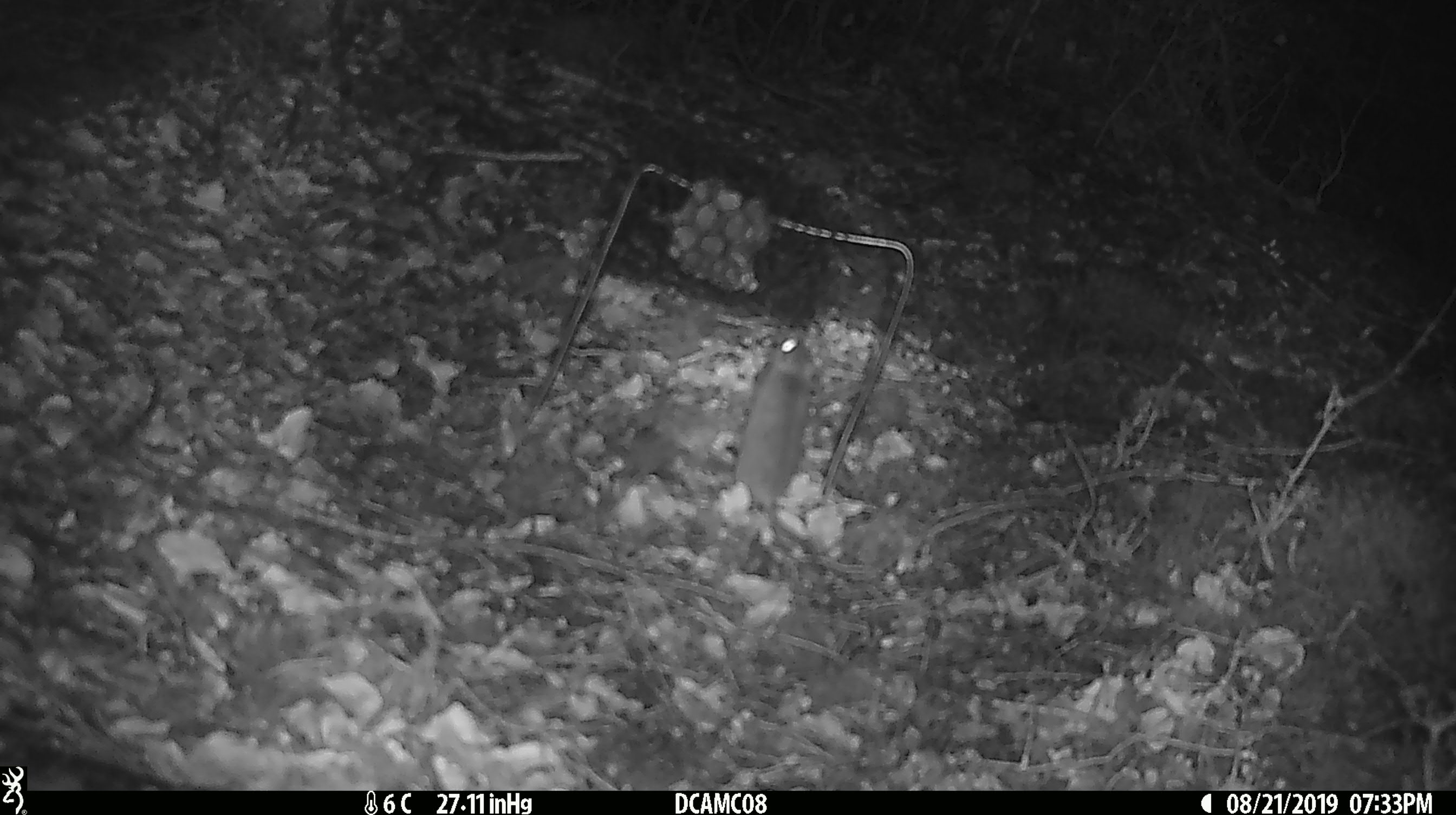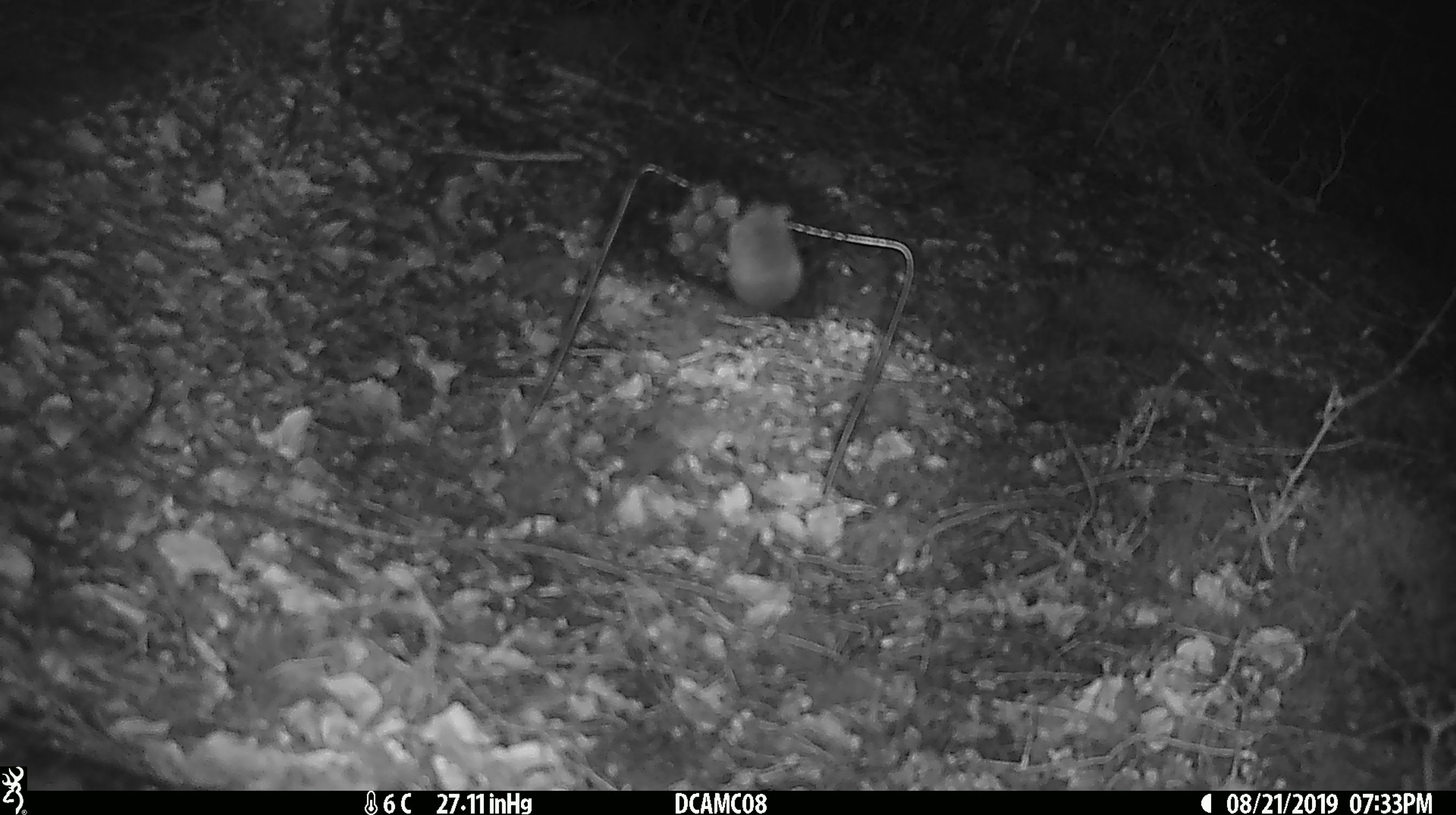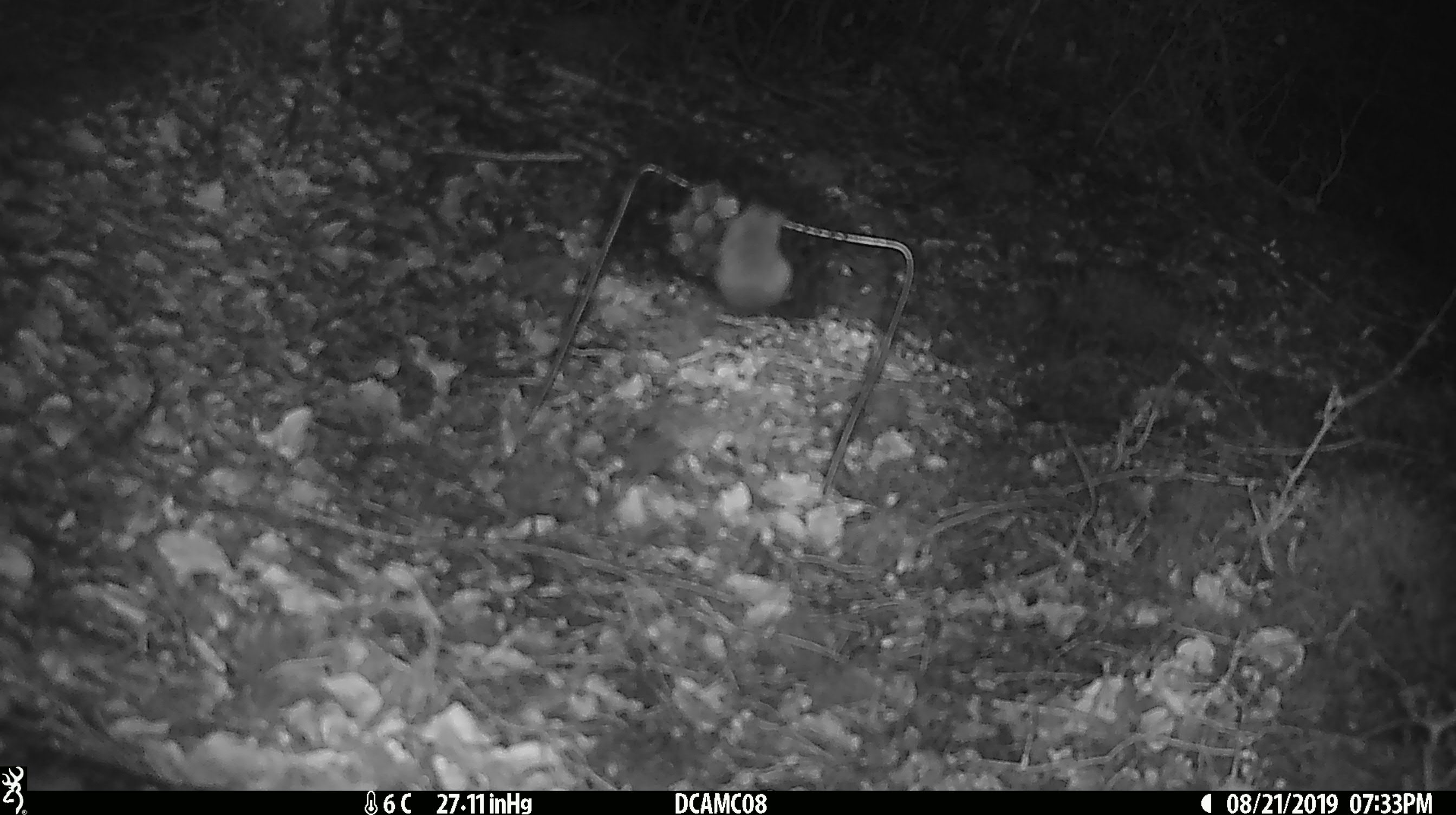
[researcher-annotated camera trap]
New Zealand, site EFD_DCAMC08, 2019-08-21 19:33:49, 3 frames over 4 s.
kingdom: Animalia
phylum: Chordata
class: Mammalia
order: Rodentia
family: Muridae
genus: Mus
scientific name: Mus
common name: mouse